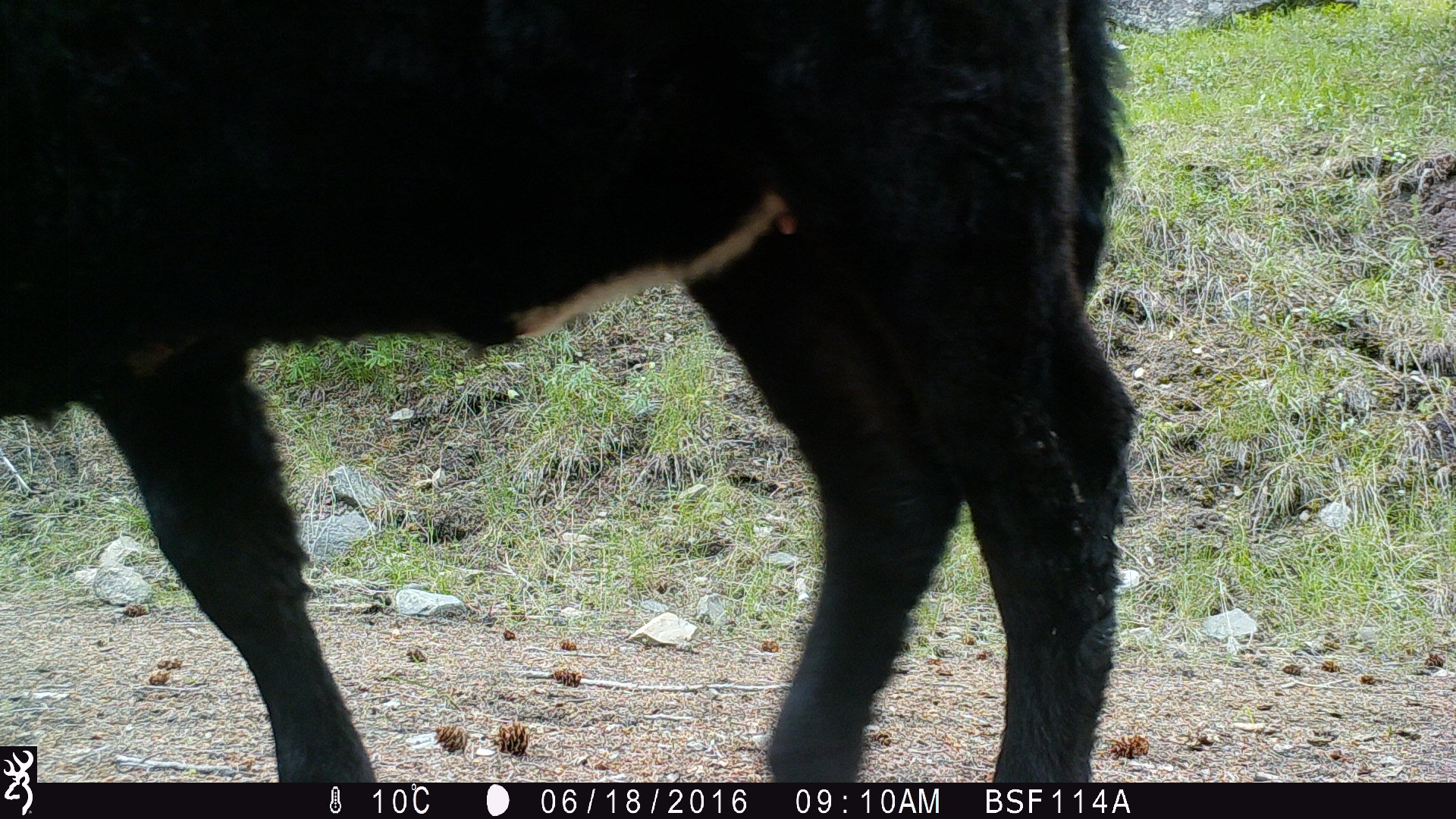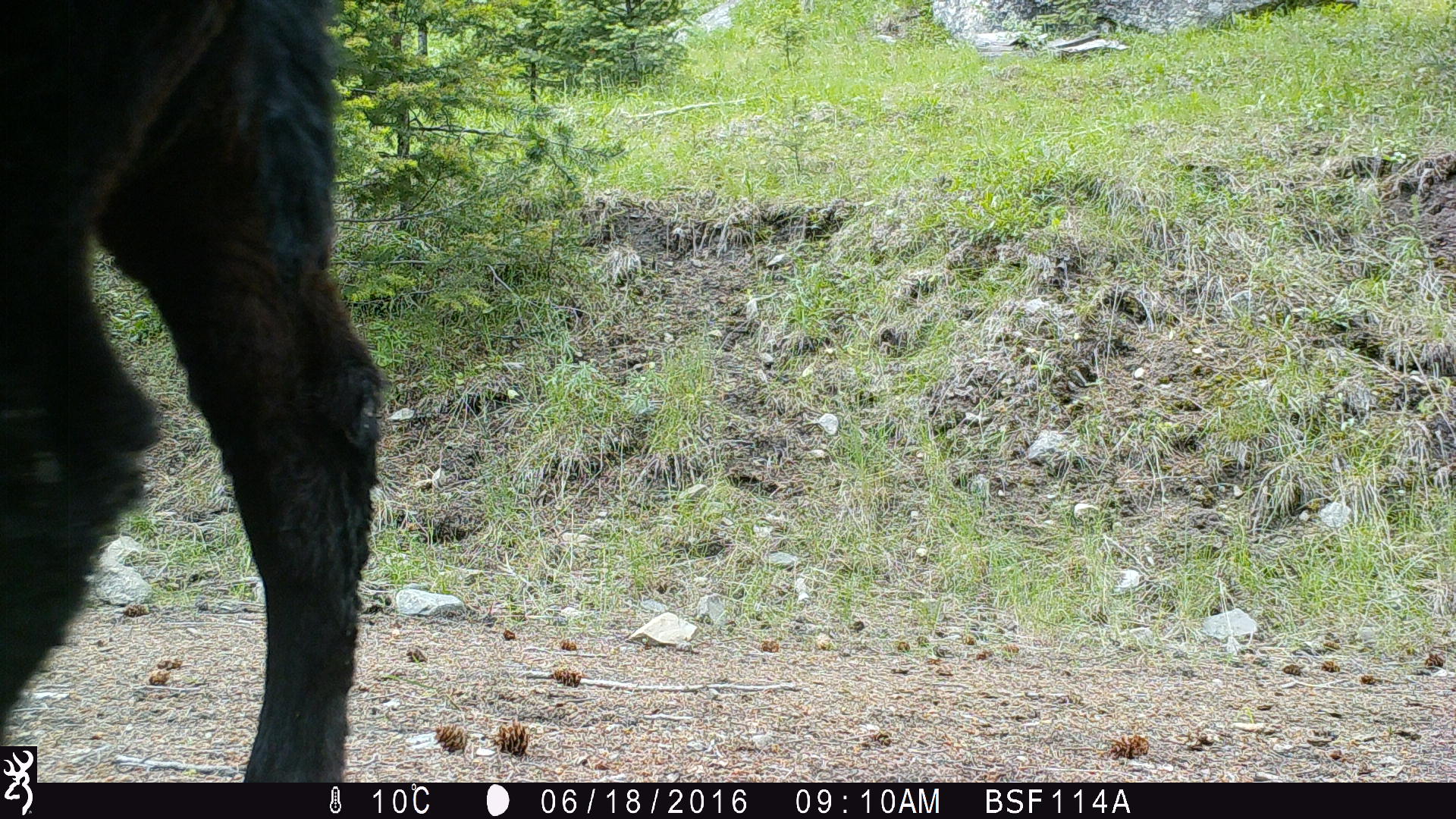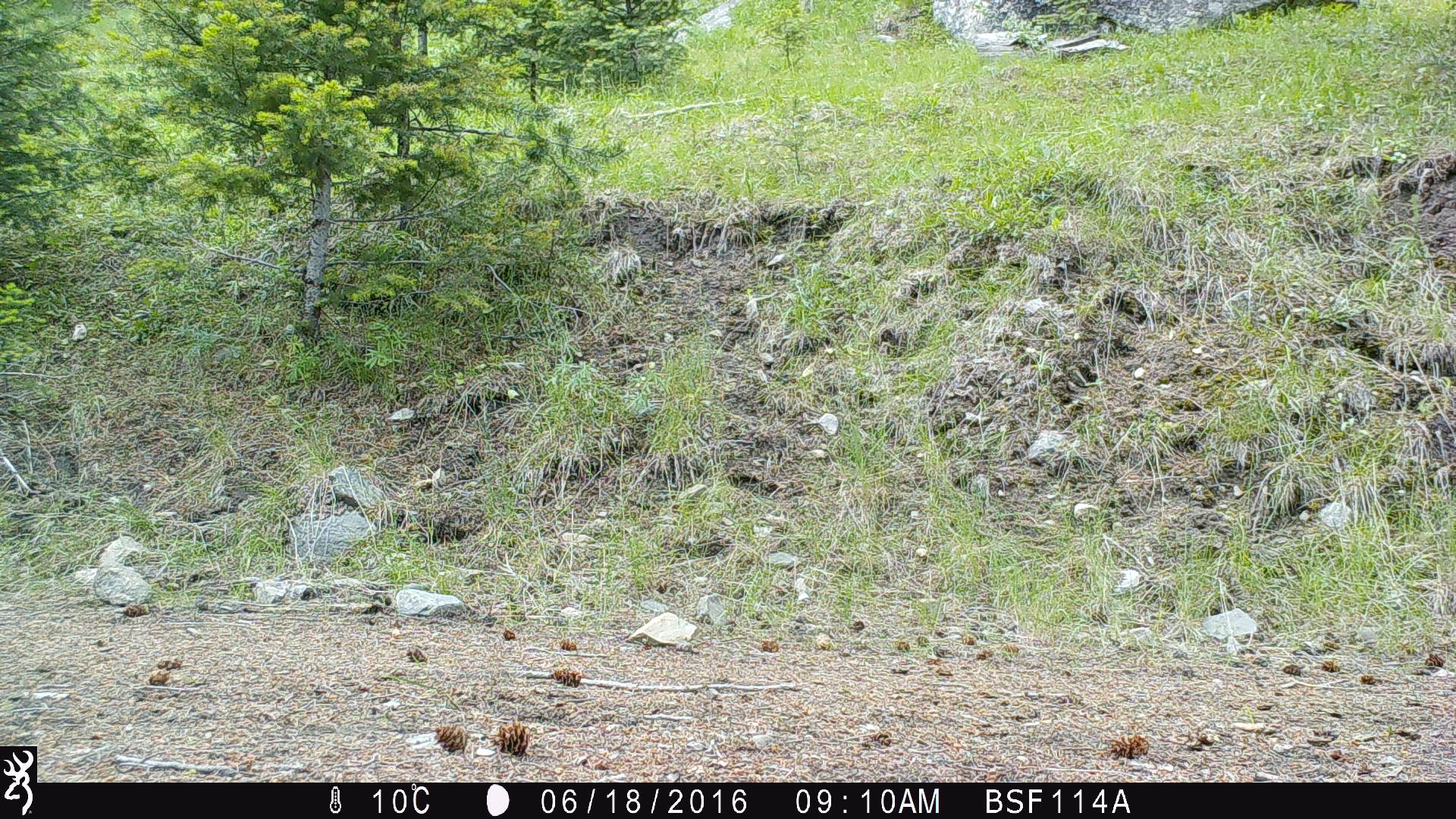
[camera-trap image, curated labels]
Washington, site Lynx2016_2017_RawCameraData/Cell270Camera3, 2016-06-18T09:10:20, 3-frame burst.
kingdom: Animalia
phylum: Chordata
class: Mammalia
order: Artiodactyla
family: Bovidae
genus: Bos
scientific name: Bos taurus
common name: domestic cattle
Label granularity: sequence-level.